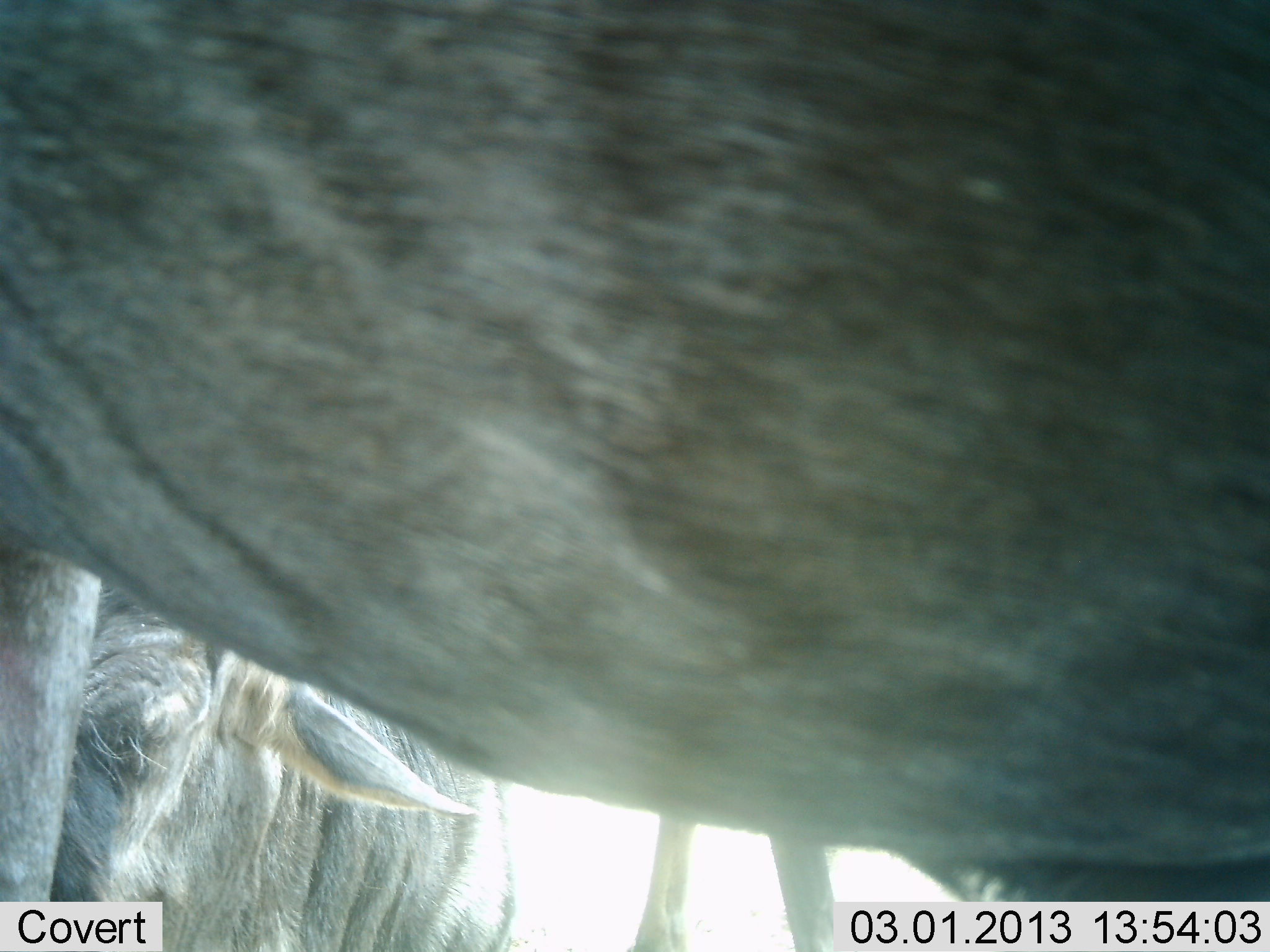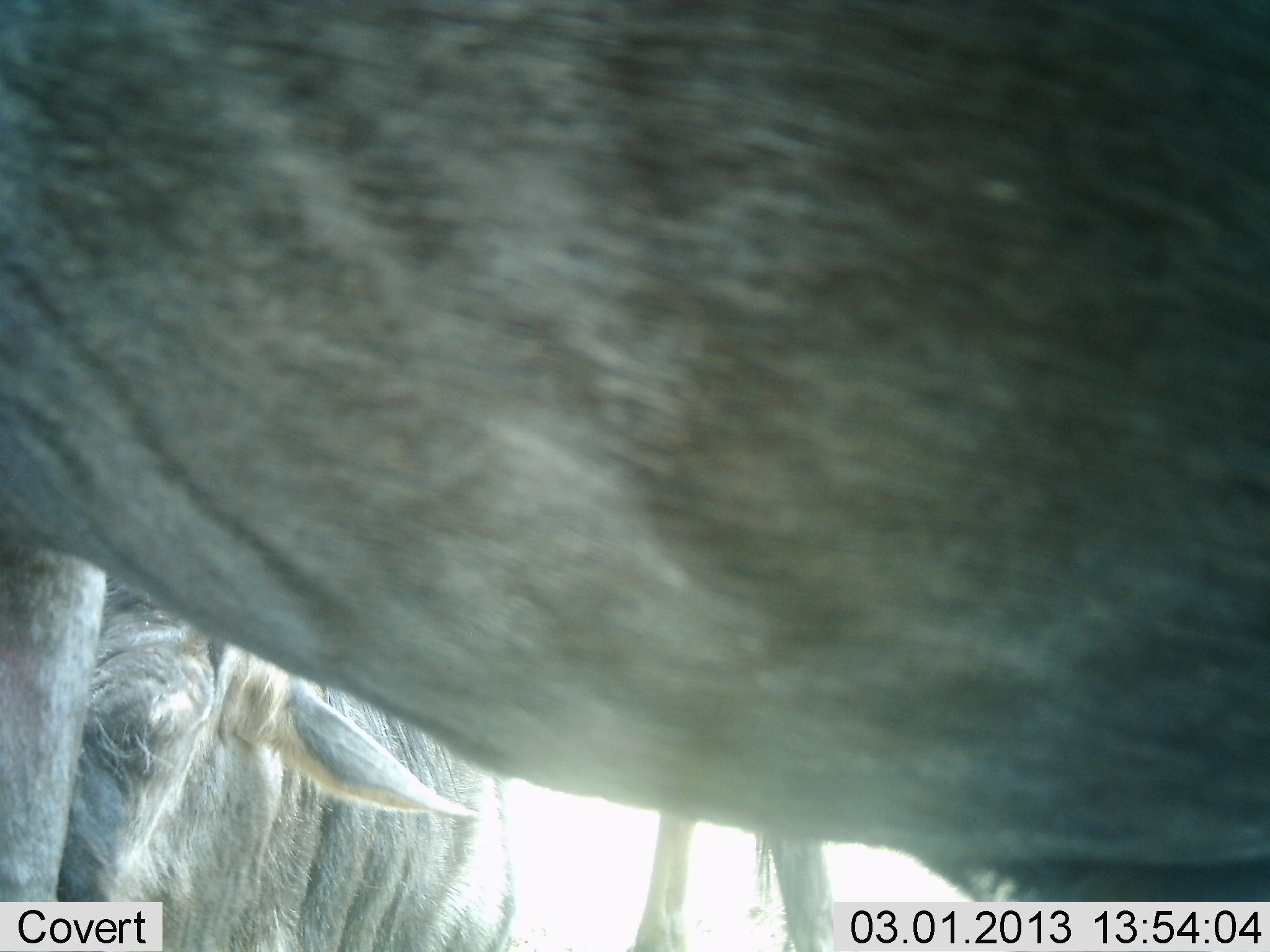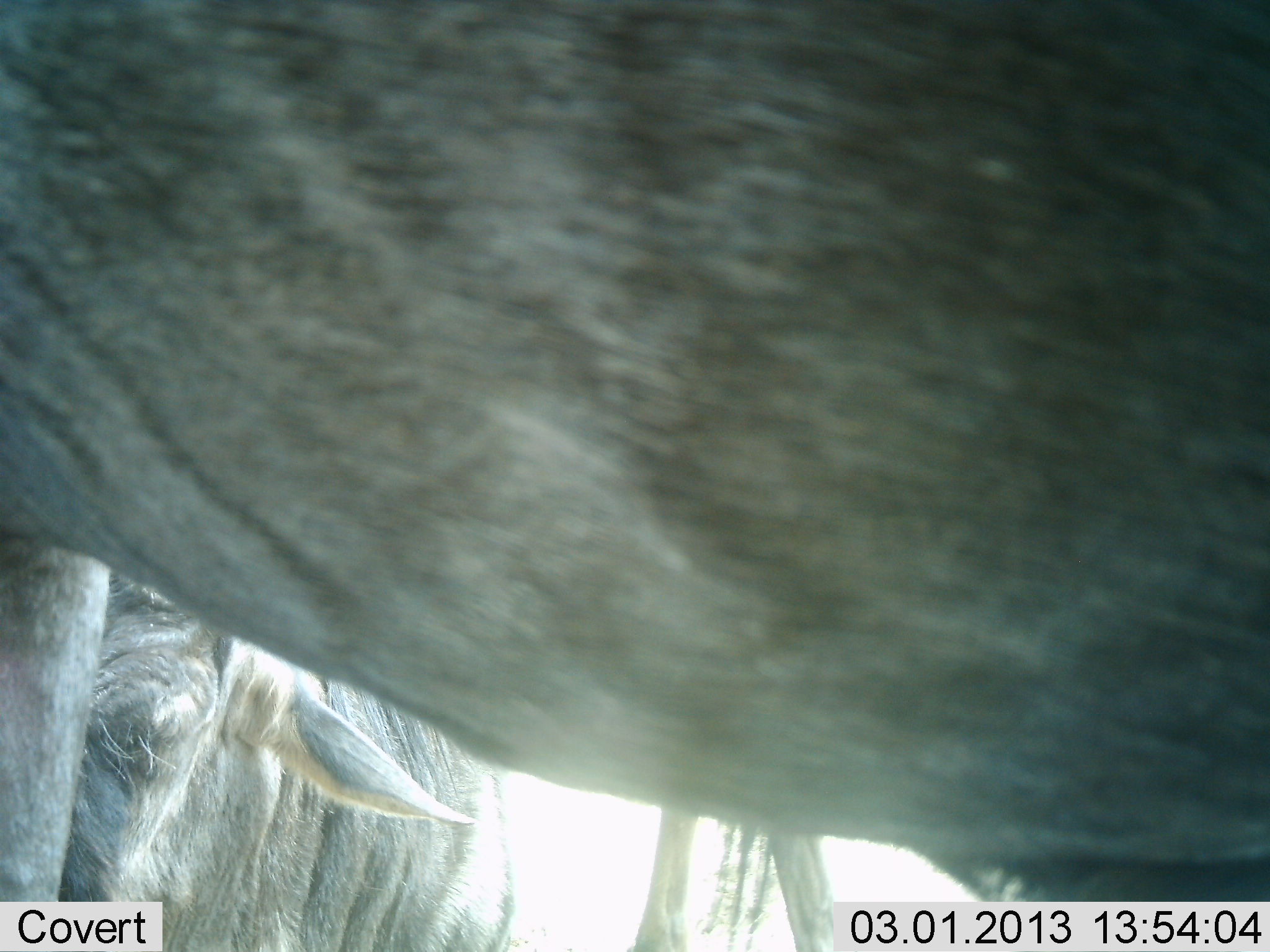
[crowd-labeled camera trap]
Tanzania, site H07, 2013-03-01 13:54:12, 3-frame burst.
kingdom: Animalia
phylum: Chordata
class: Mammalia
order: Artiodactyla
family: Bovidae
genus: Connochaetes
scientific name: Connochaetes taurinus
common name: blue wildebeest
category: wildebeest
Wildebeest (blue wildebeest) (Connochaetes taurinus), count 2. Behavior (volunteer vote fractions): standing 88%, resting 20%, moving 8%, interacting 4%. Young present (vote fraction): 8%. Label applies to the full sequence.